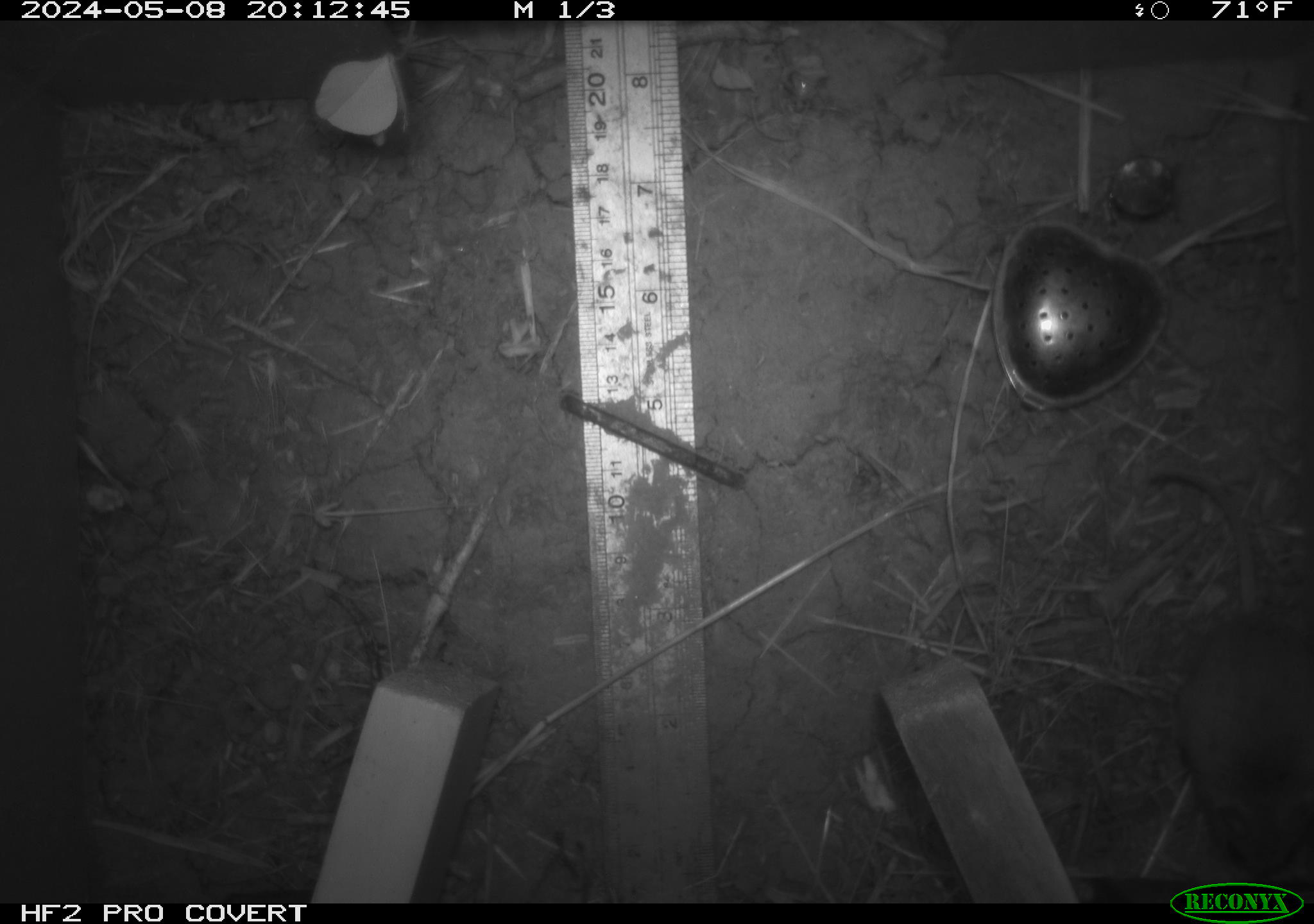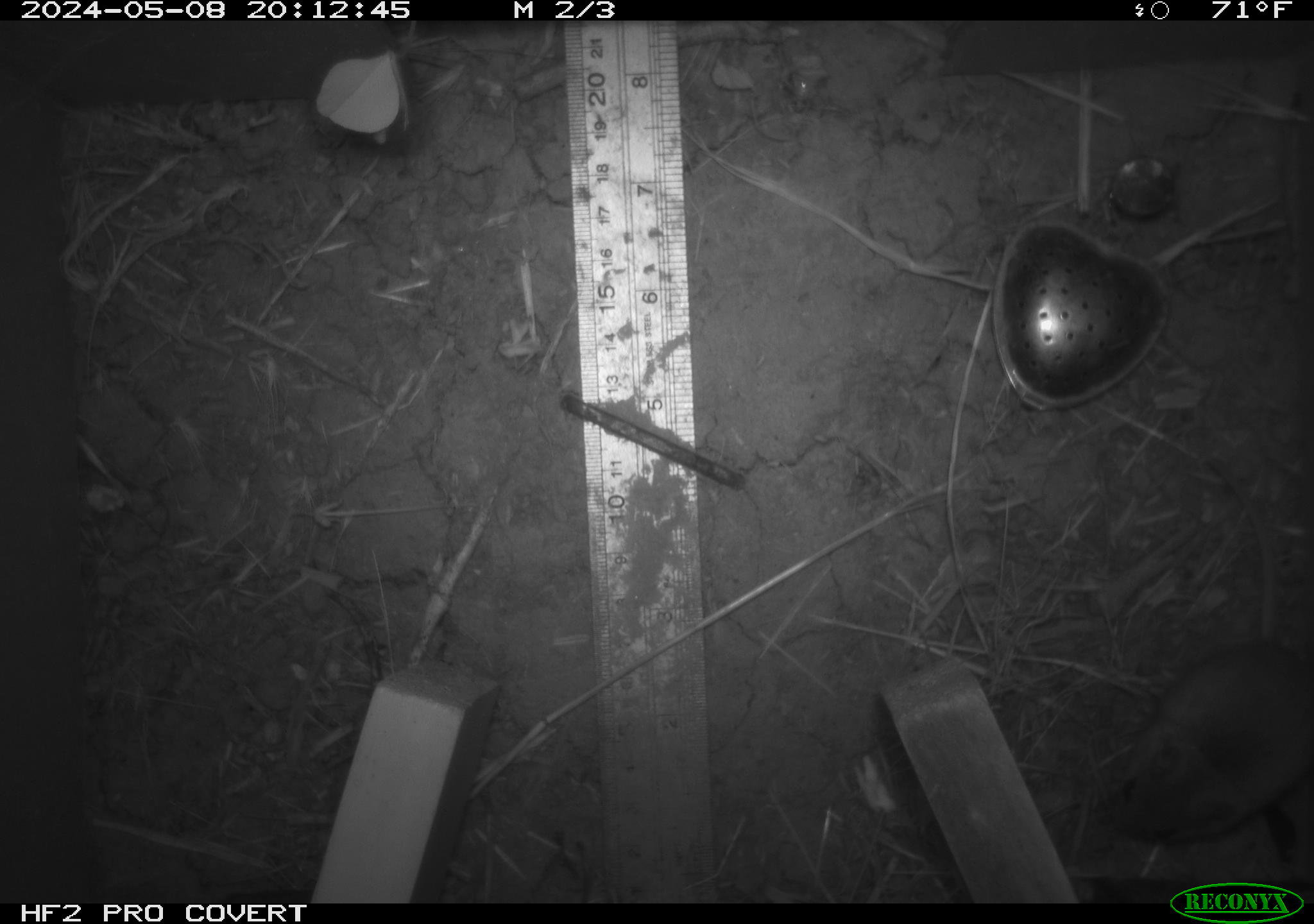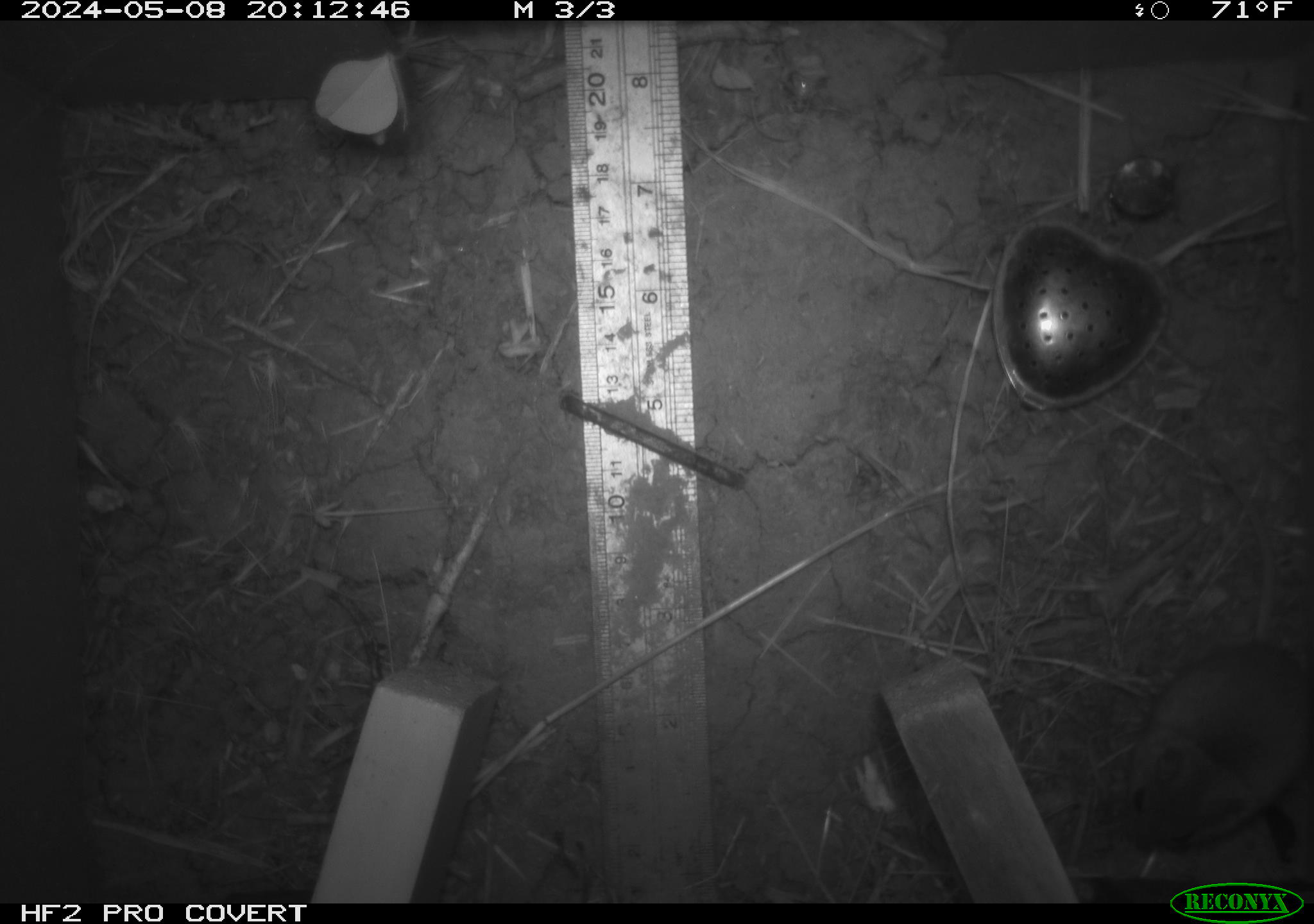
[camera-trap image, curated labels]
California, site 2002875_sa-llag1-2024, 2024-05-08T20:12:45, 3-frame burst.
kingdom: Animalia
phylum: Chordata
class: Mammalia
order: Rodentia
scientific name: Rodentia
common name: mouse species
Mouse species (Rodentia).